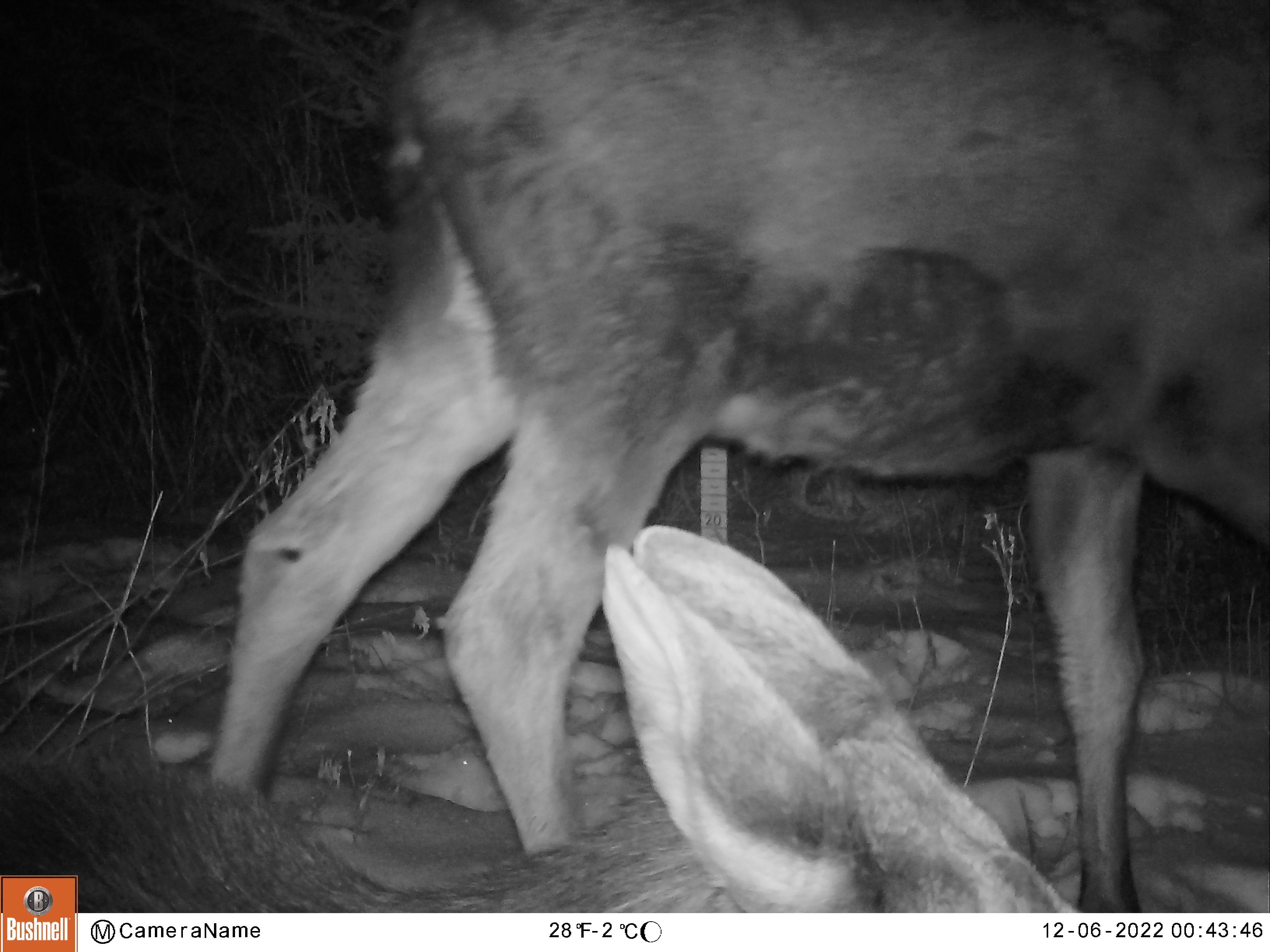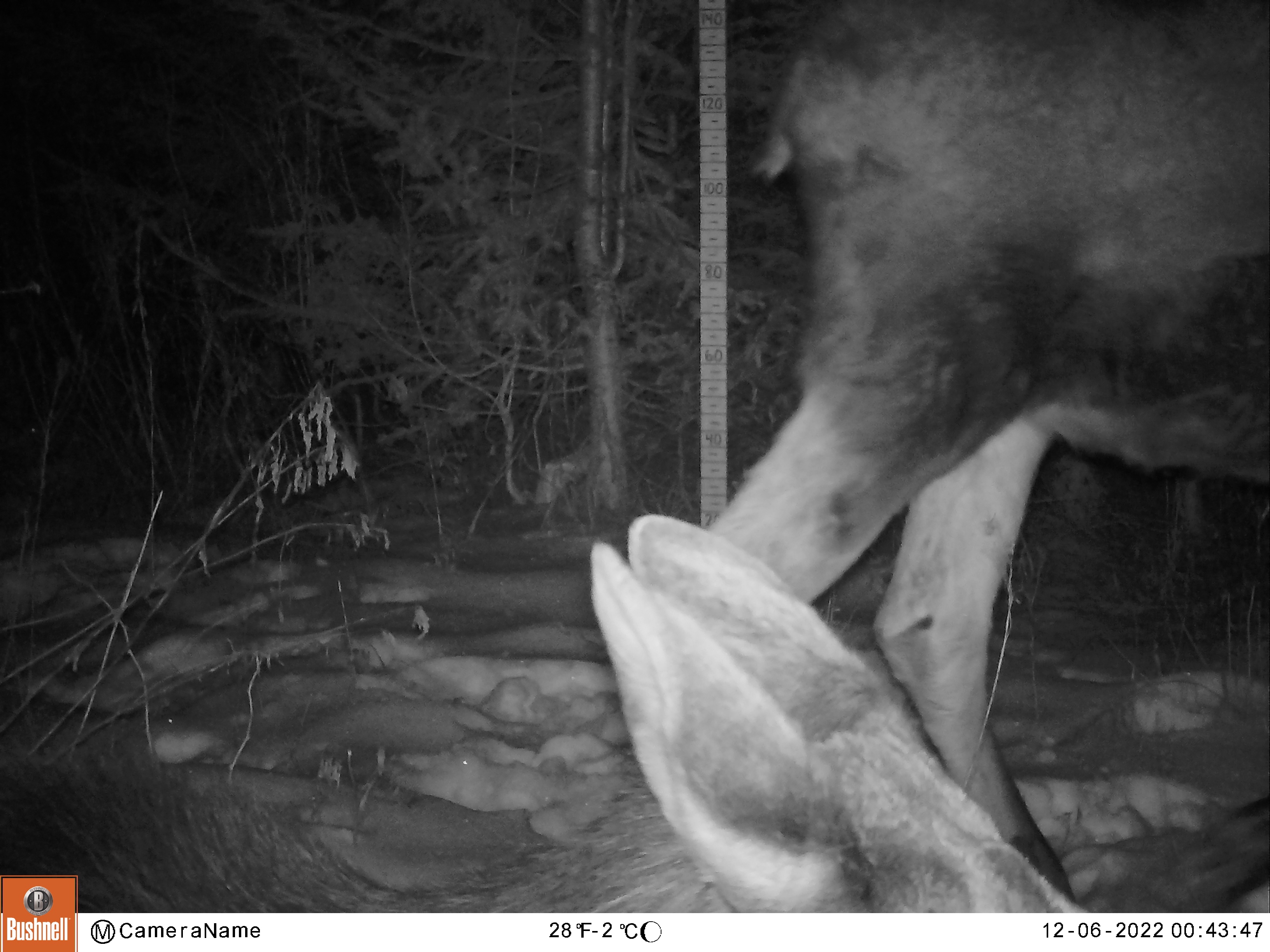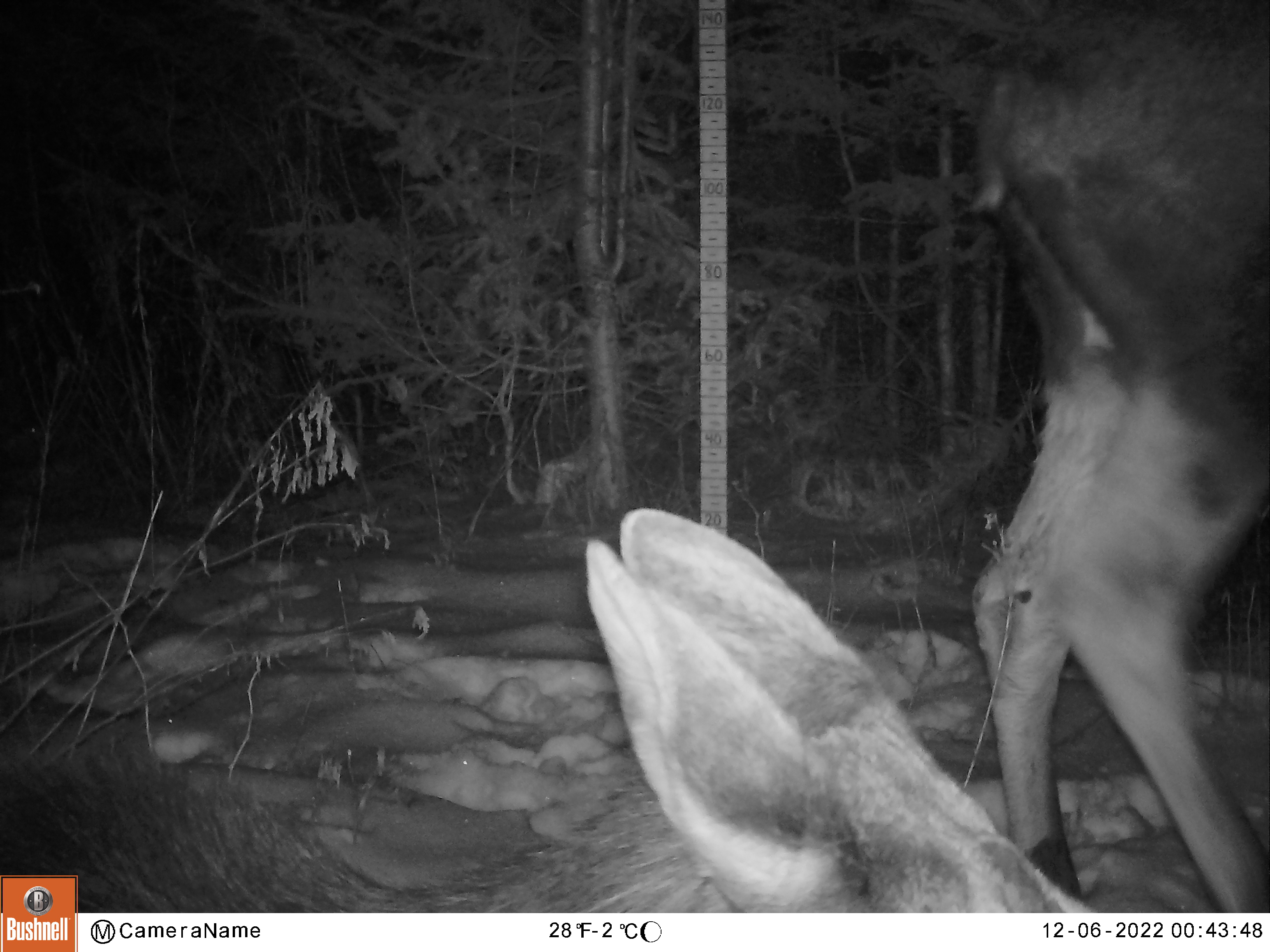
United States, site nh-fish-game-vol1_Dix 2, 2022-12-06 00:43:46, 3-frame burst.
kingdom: Animalia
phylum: Chordata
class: Mammalia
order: Artiodactyla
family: Cervidae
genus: Alces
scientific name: Alces alces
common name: moose